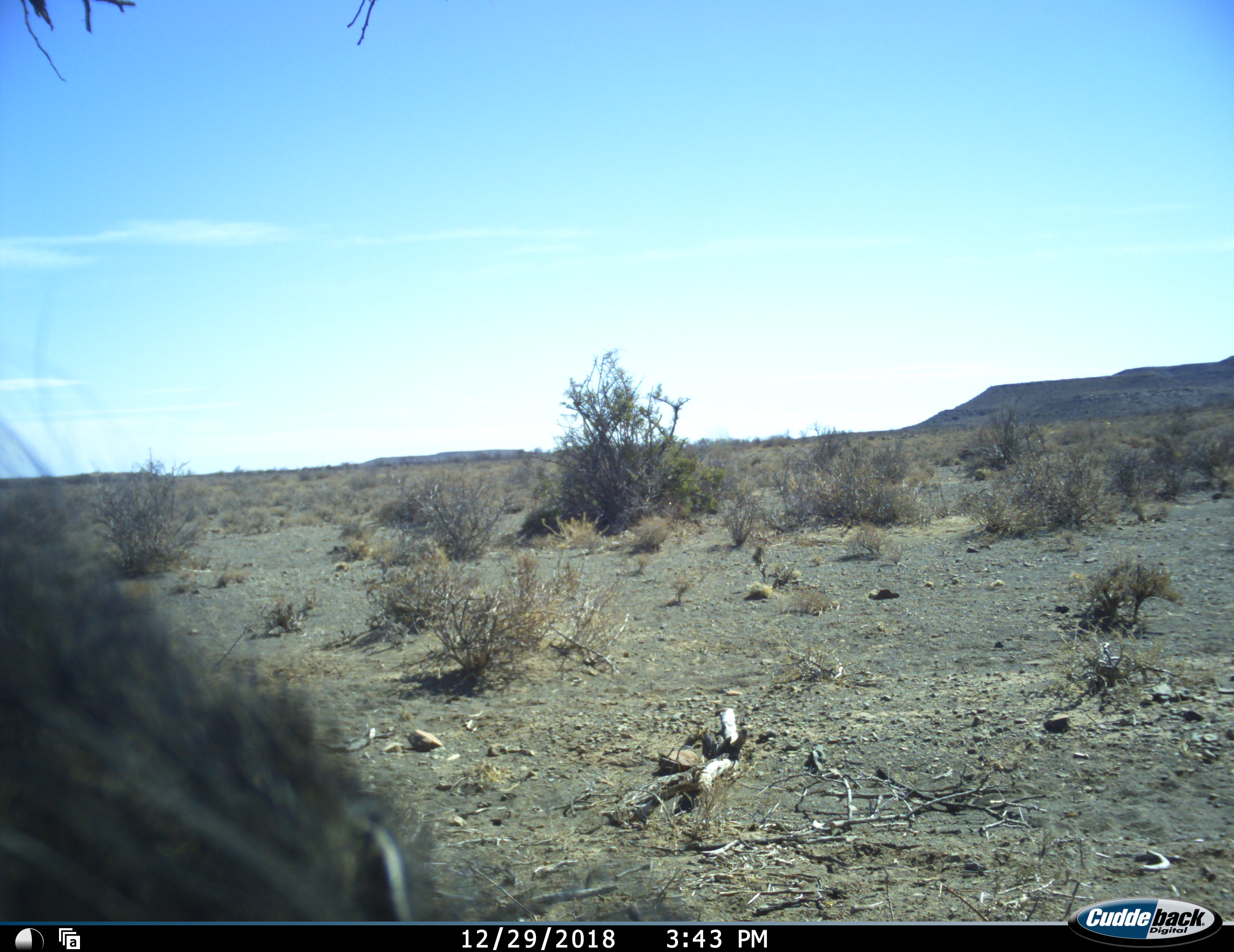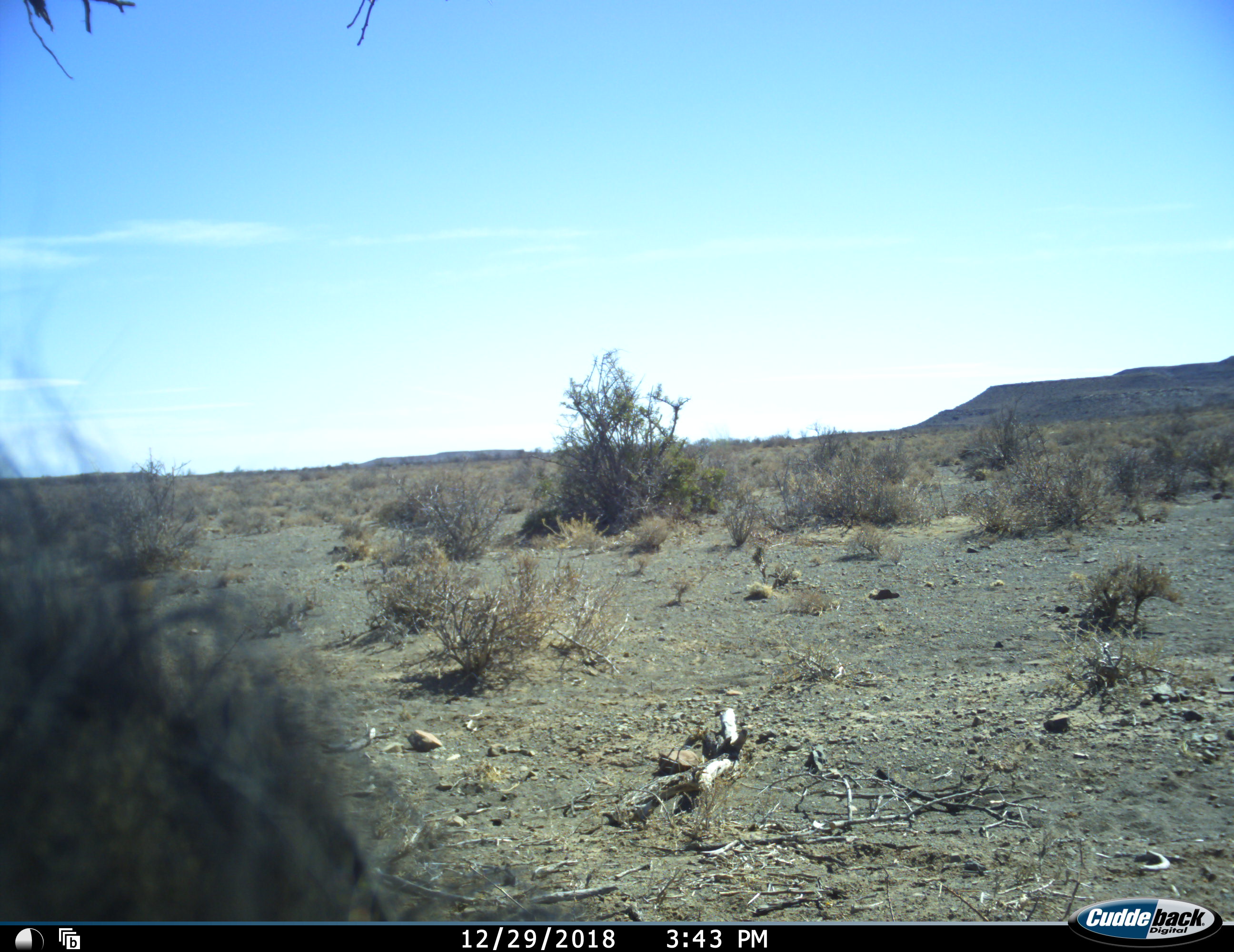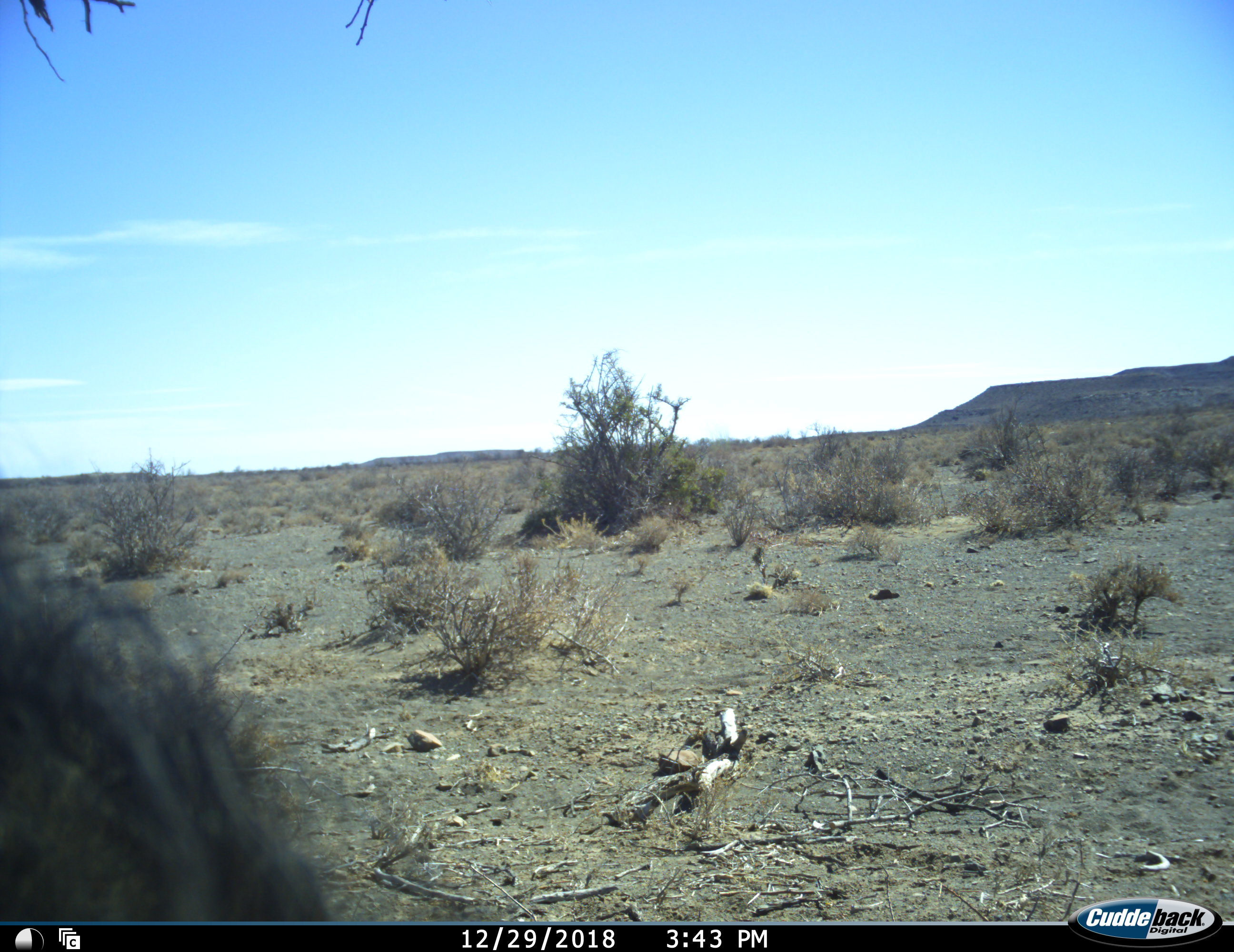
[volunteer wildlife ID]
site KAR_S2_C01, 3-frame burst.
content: unidentified animal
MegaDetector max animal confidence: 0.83